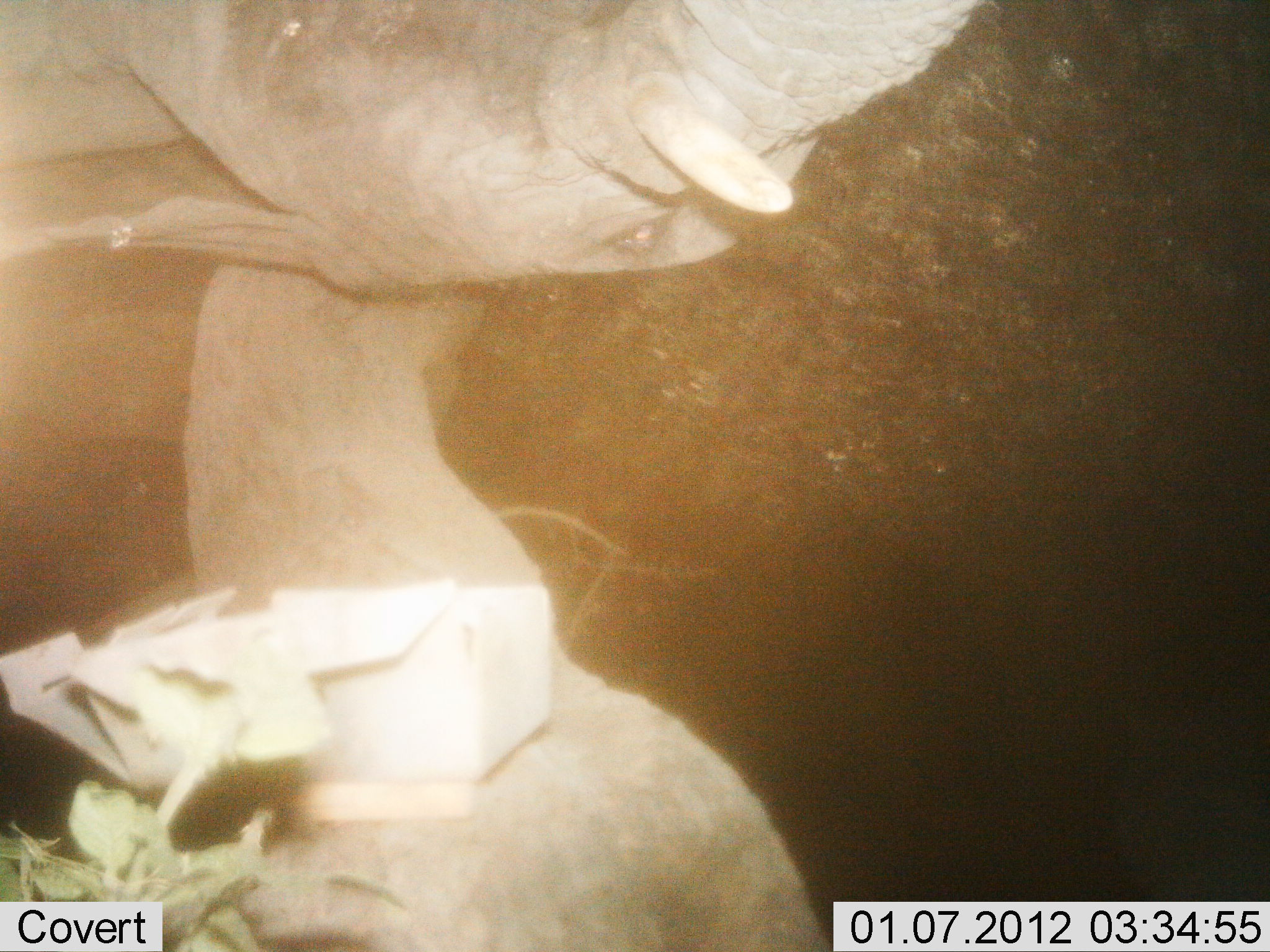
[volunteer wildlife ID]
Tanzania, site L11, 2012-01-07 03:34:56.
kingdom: Animalia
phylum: Chordata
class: Mammalia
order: Proboscidea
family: Elephantidae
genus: Loxodonta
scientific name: Loxodonta africana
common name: african bush elephant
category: elephant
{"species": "elephant (african bush elephant) (Loxodonta africana)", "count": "1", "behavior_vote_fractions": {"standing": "60%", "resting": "0%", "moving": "10%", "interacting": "30%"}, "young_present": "0%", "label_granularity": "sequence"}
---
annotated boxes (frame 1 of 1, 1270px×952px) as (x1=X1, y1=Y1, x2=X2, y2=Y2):
animal: (x1=0, y1=255, x2=833, y2=952); (x1=2, y1=0, x2=984, y2=455)